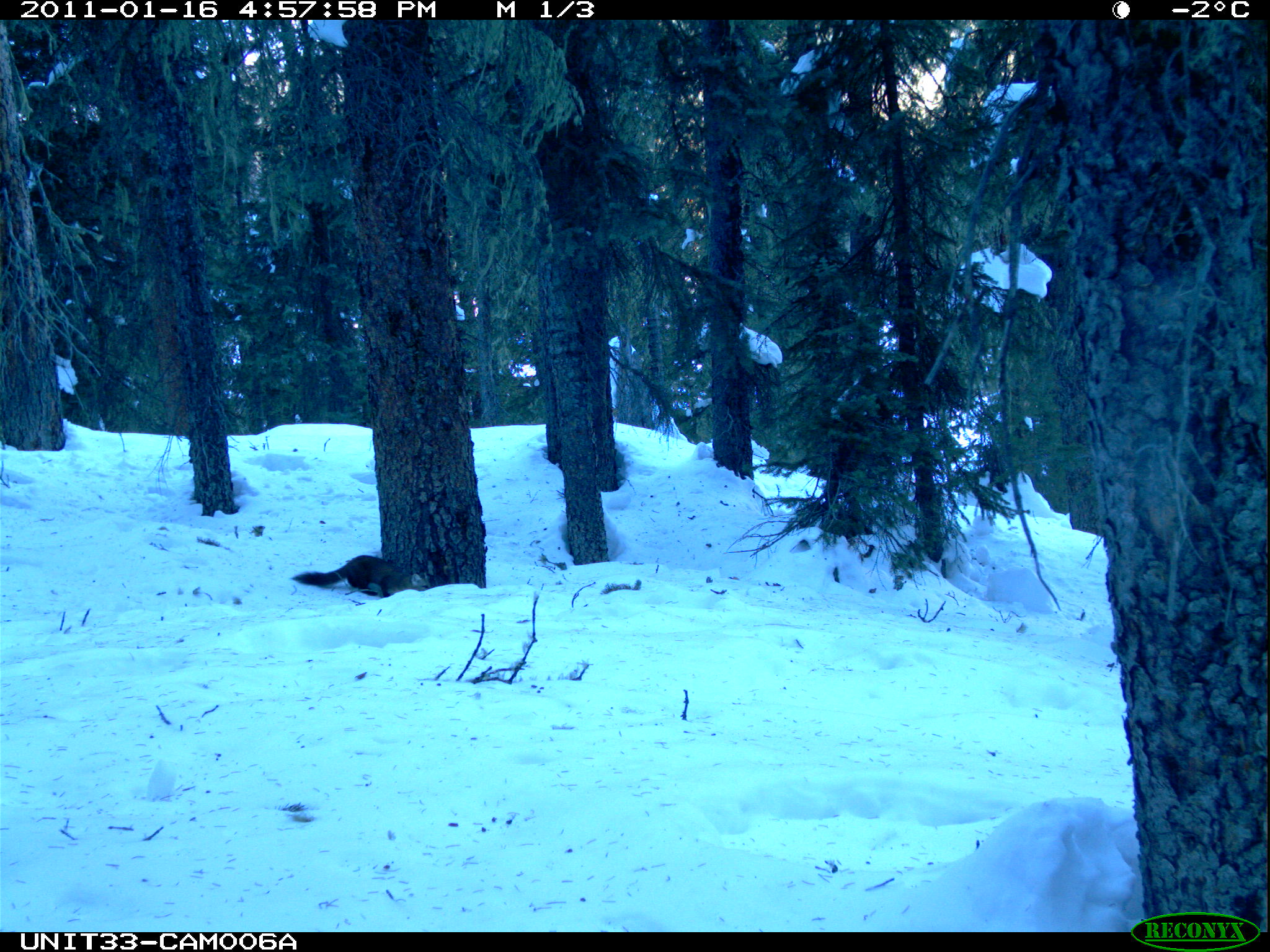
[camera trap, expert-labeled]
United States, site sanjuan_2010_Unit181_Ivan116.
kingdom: Animalia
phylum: Chordata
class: Mammalia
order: Carnivora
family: Mustelidae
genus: Martes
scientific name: Martes americana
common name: american marten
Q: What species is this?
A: Martes americana (american marten).